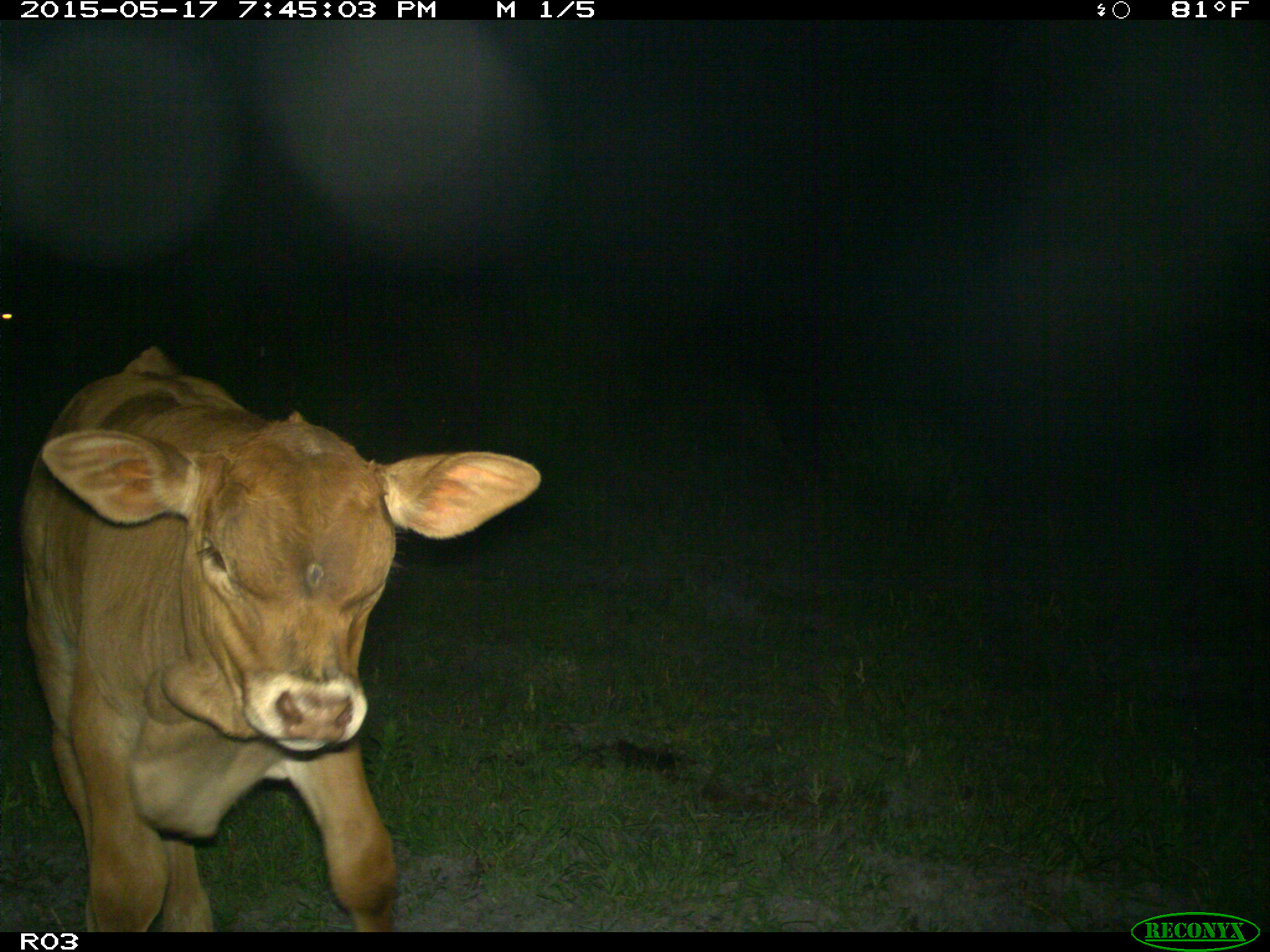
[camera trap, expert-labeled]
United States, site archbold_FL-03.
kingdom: Animalia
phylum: Chordata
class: Mammalia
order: Artiodactyla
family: Bovidae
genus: Bos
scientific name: Bos taurus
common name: domestic cow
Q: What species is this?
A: Bos taurus (domestic cow).